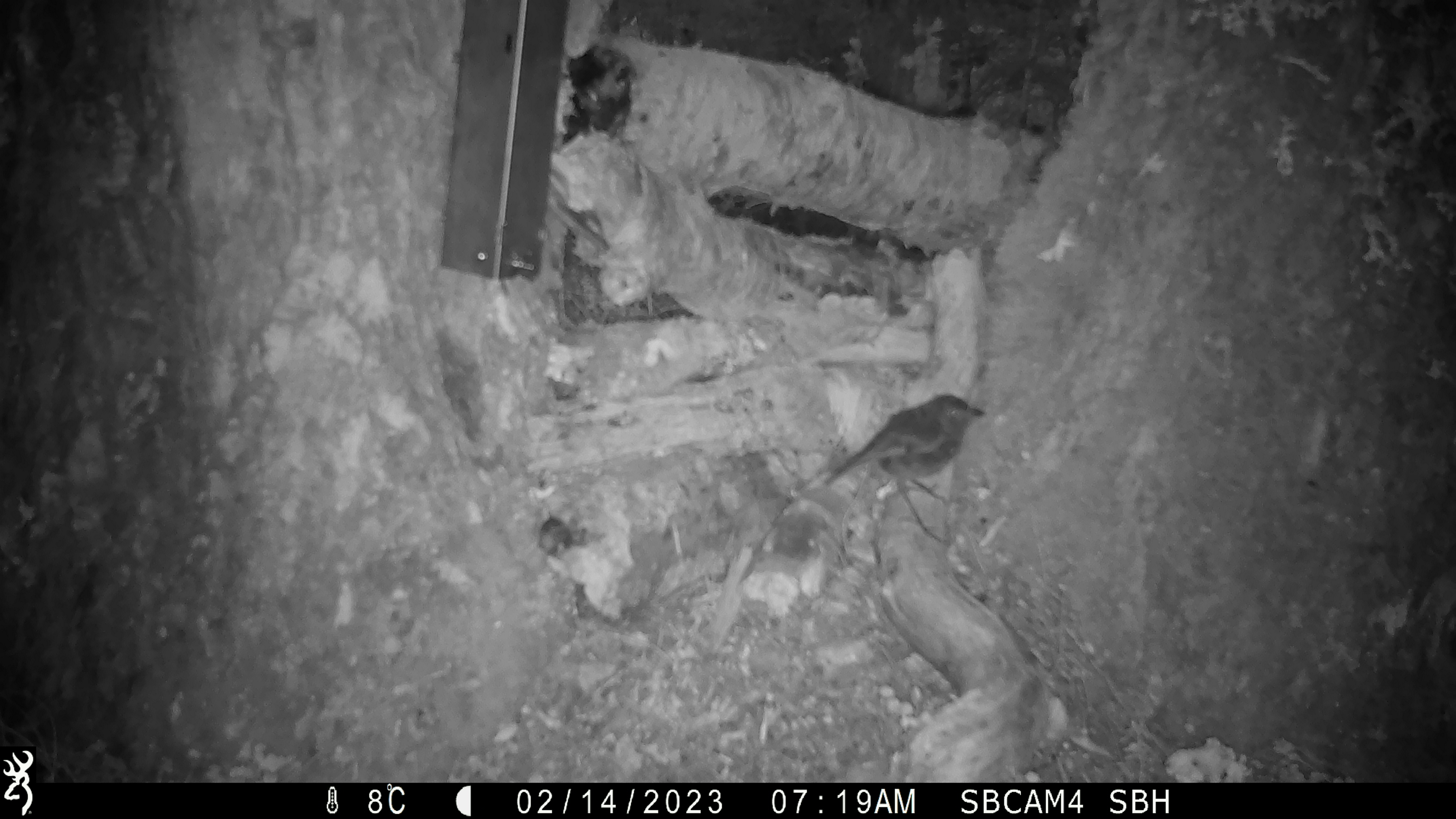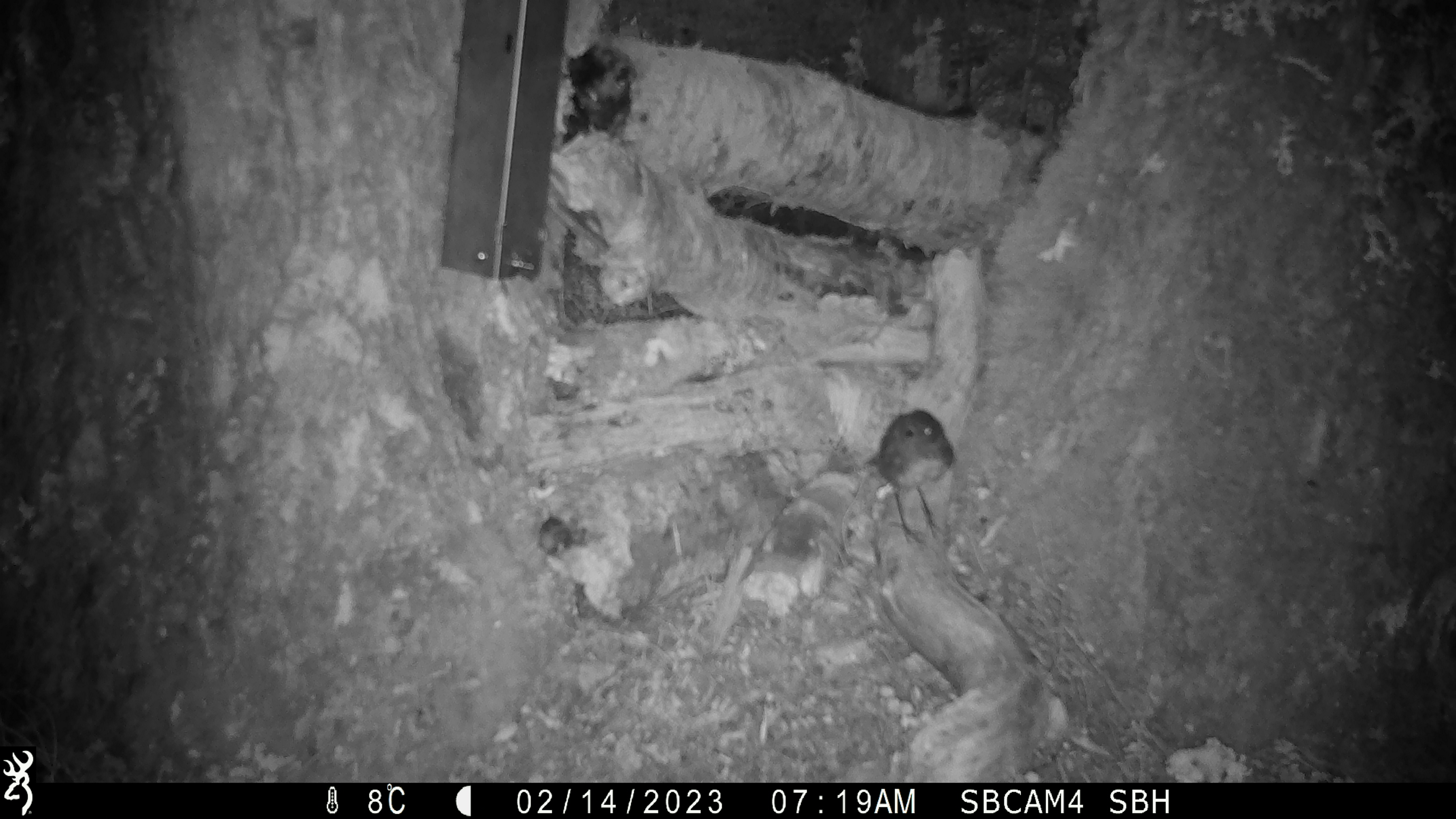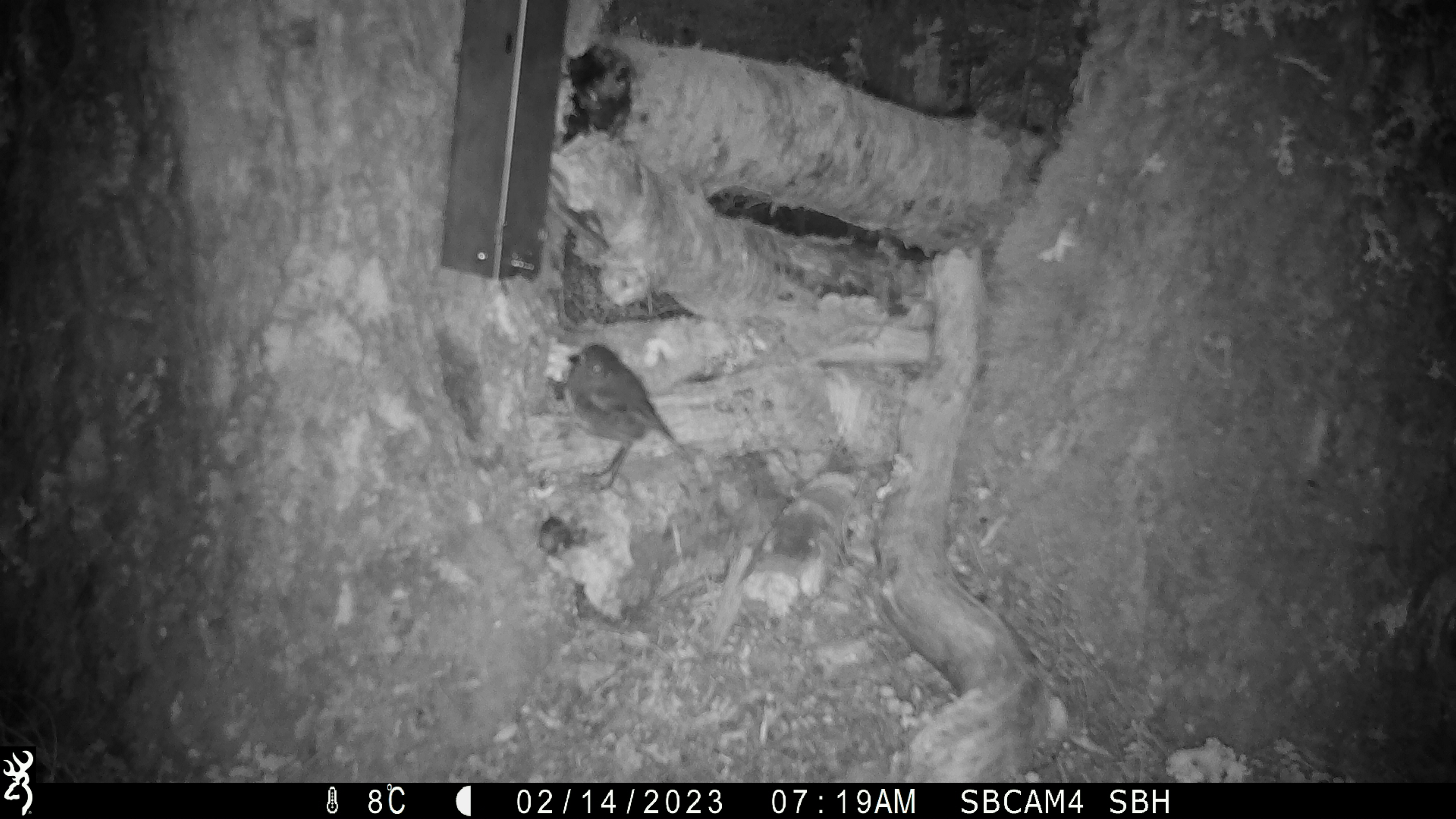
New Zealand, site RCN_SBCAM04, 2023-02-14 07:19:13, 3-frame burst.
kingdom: Animalia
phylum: Chordata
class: Aves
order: Passeriformes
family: Petroicidae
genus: Petroica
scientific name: Petroica australis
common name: new zealand robin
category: robin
Robin (new zealand robin) (Petroica australis).